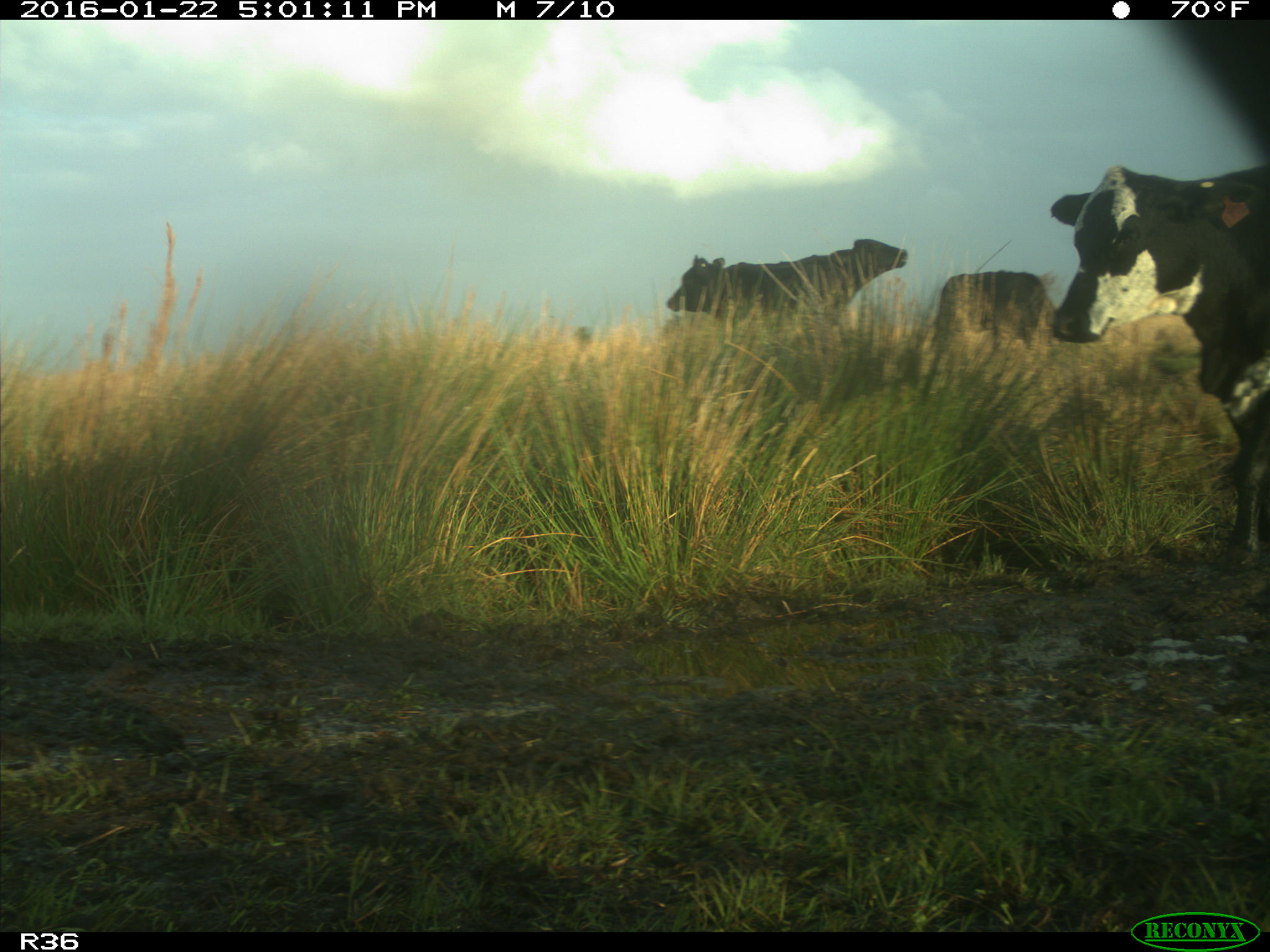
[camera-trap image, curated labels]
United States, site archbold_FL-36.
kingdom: Animalia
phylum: Chordata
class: Mammalia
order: Artiodactyla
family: Bovidae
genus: Bos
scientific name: Bos taurus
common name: domestic cow